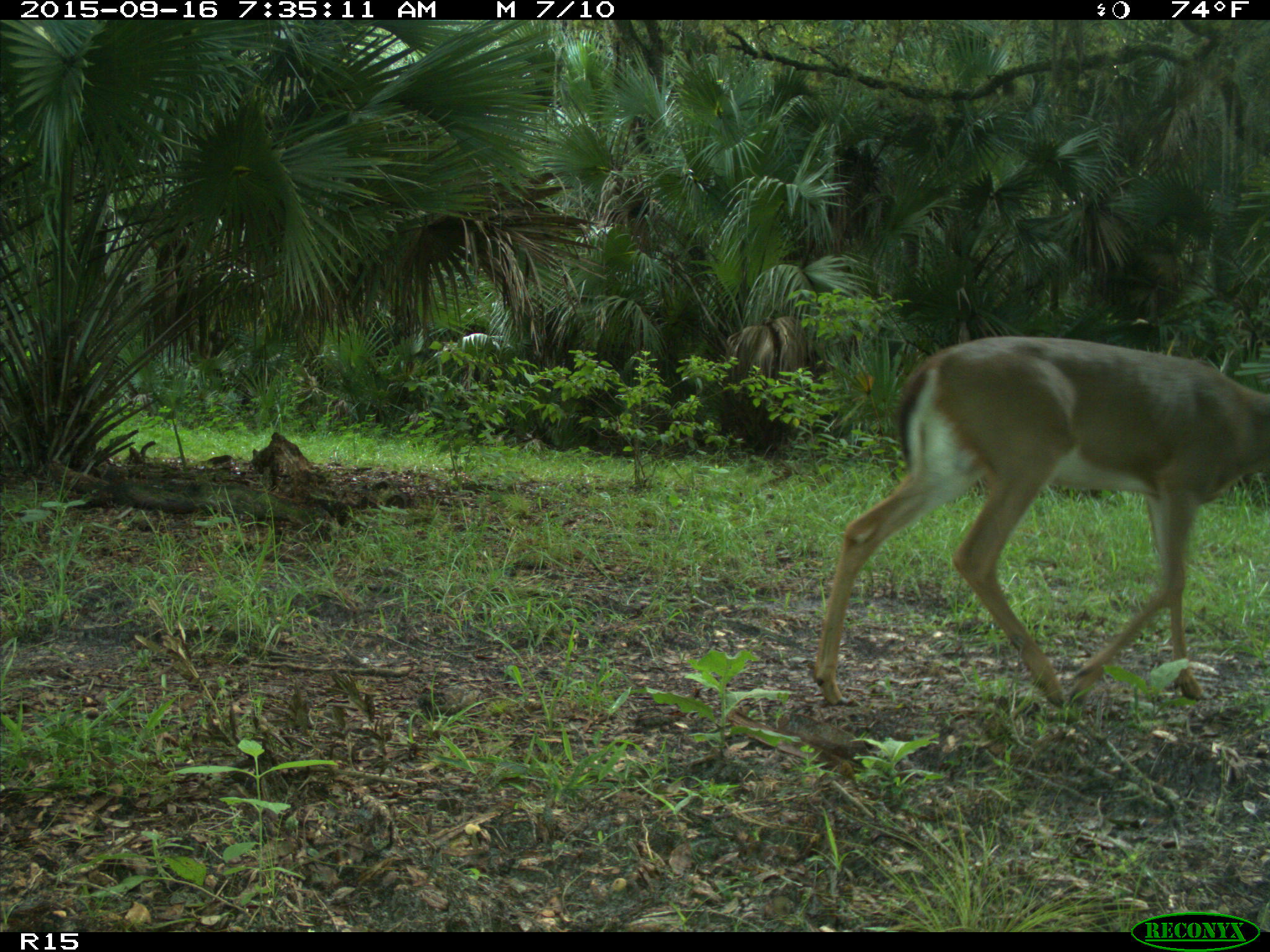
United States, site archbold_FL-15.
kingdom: Animalia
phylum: Chordata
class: Mammalia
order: Artiodactyla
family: Cervidae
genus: Odocoileus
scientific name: Odocoileus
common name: deer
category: unidentified deer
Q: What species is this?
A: Unidentified deer (deer) (Odocoileus).